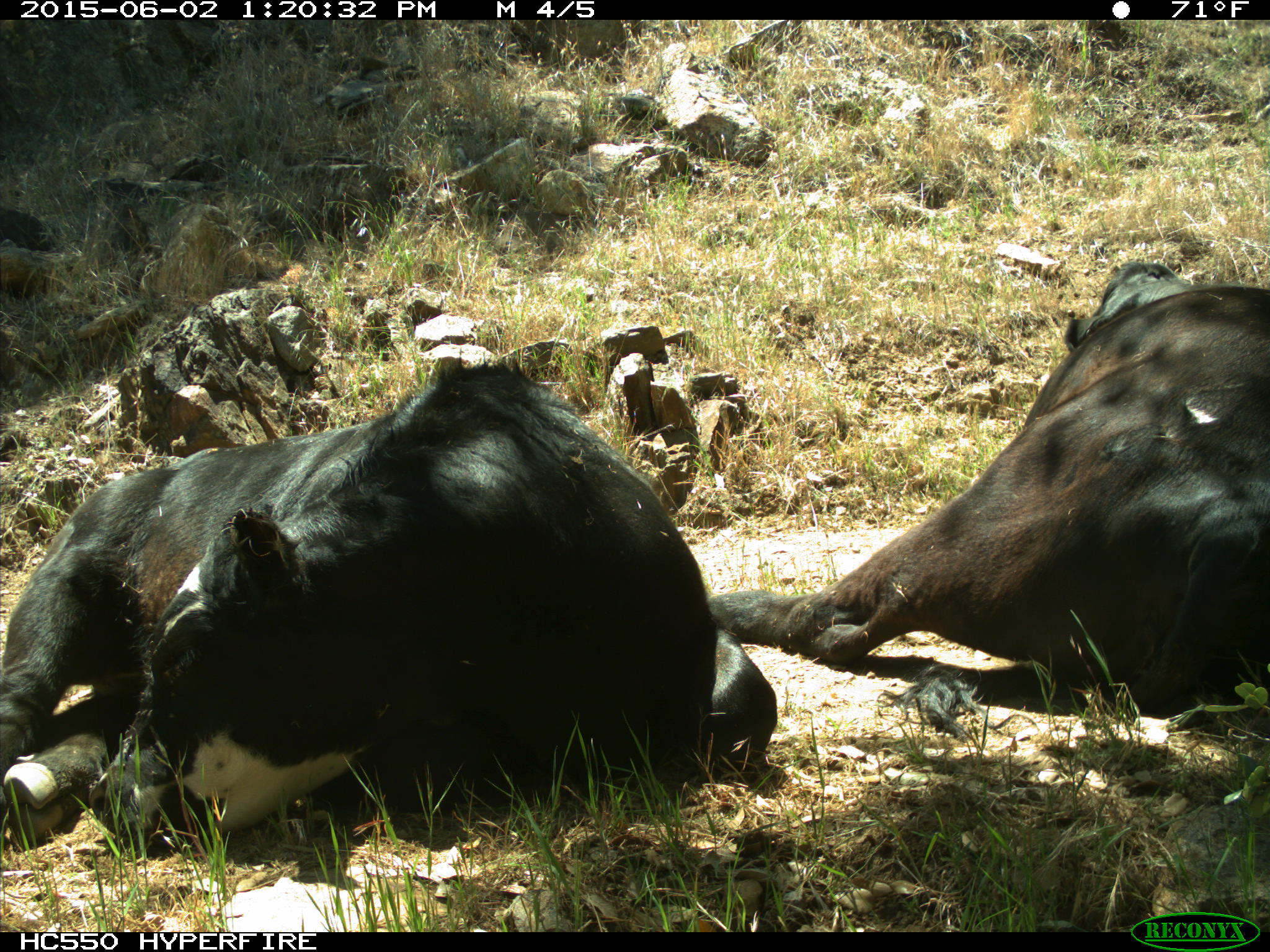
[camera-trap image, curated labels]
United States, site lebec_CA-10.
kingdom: Animalia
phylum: Chordata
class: Mammalia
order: Artiodactyla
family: Bovidae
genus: Bos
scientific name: Bos taurus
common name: domestic cow